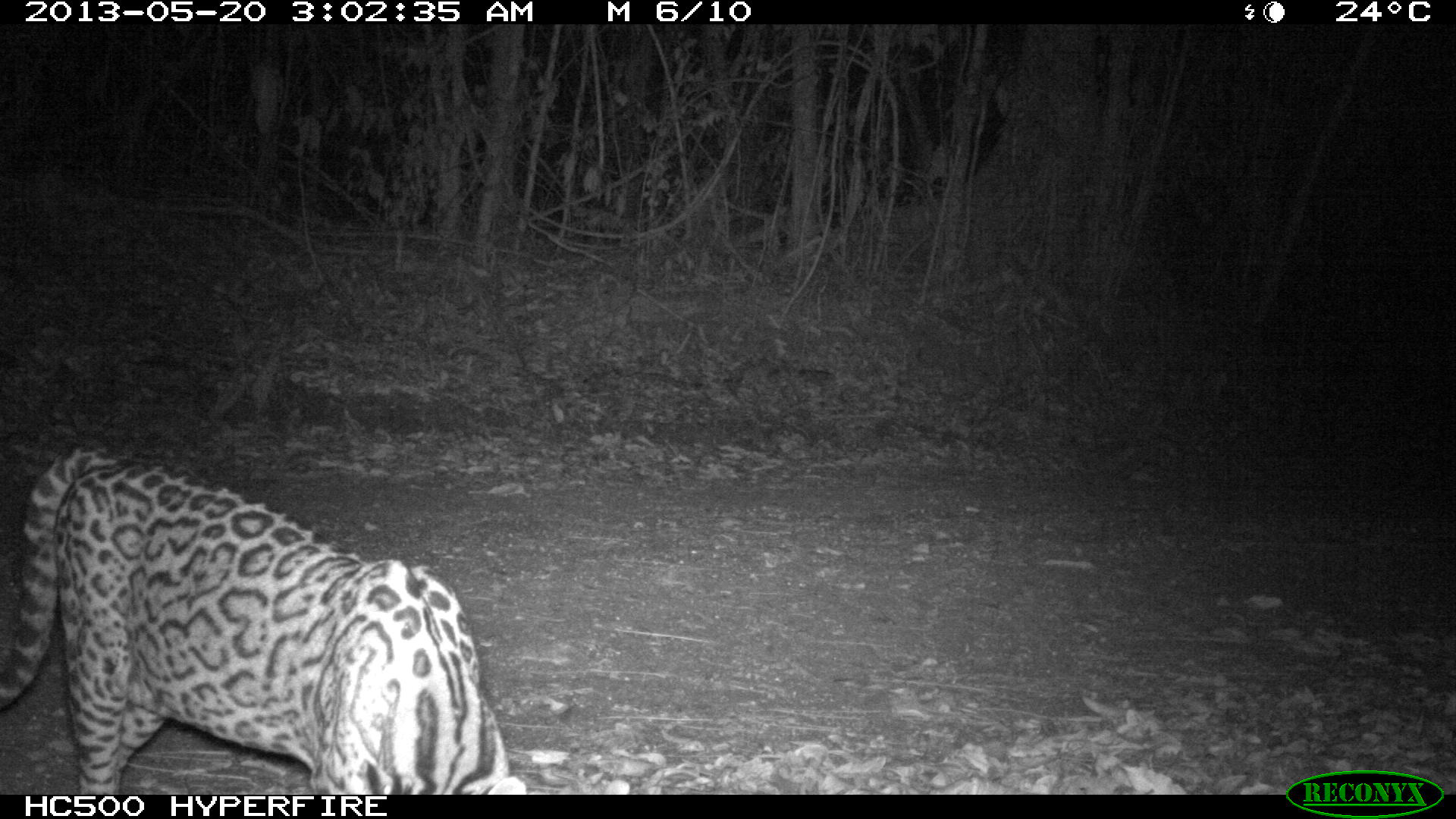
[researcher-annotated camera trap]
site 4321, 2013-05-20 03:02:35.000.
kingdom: Animalia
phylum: Chordata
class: Mammalia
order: Carnivora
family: Felidae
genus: Leopardus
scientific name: Leopardus pardalis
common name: ocelot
Leopardus pardalis (ocelot), count 1, sex male.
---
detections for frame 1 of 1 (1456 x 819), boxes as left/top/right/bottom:
leopardus pardalis: 0/442/527/793